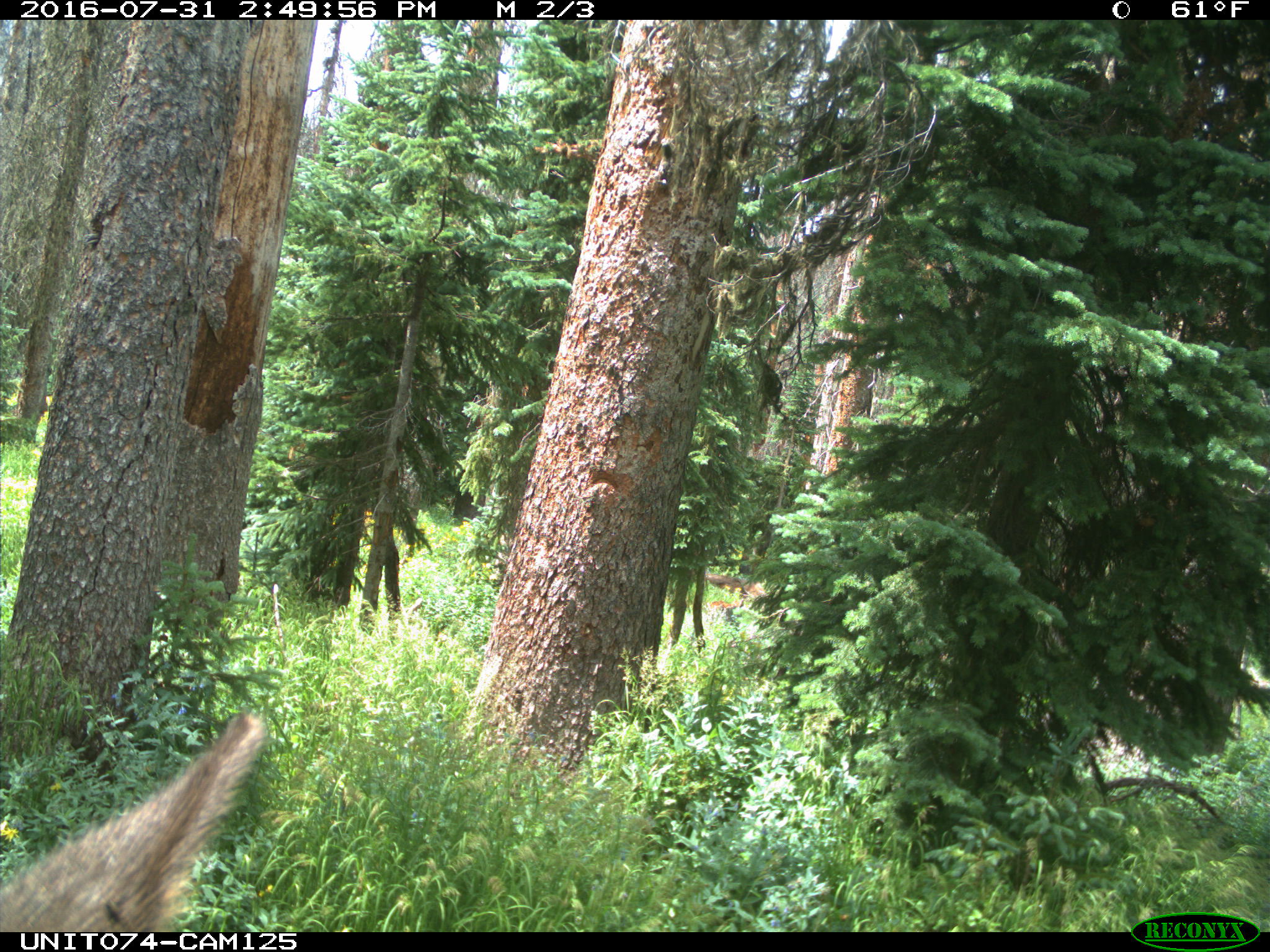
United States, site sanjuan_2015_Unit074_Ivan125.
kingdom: Animalia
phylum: Chordata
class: Mammalia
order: Artiodactyla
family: Cervidae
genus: Cervus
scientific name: Cervus elaphus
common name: red deer